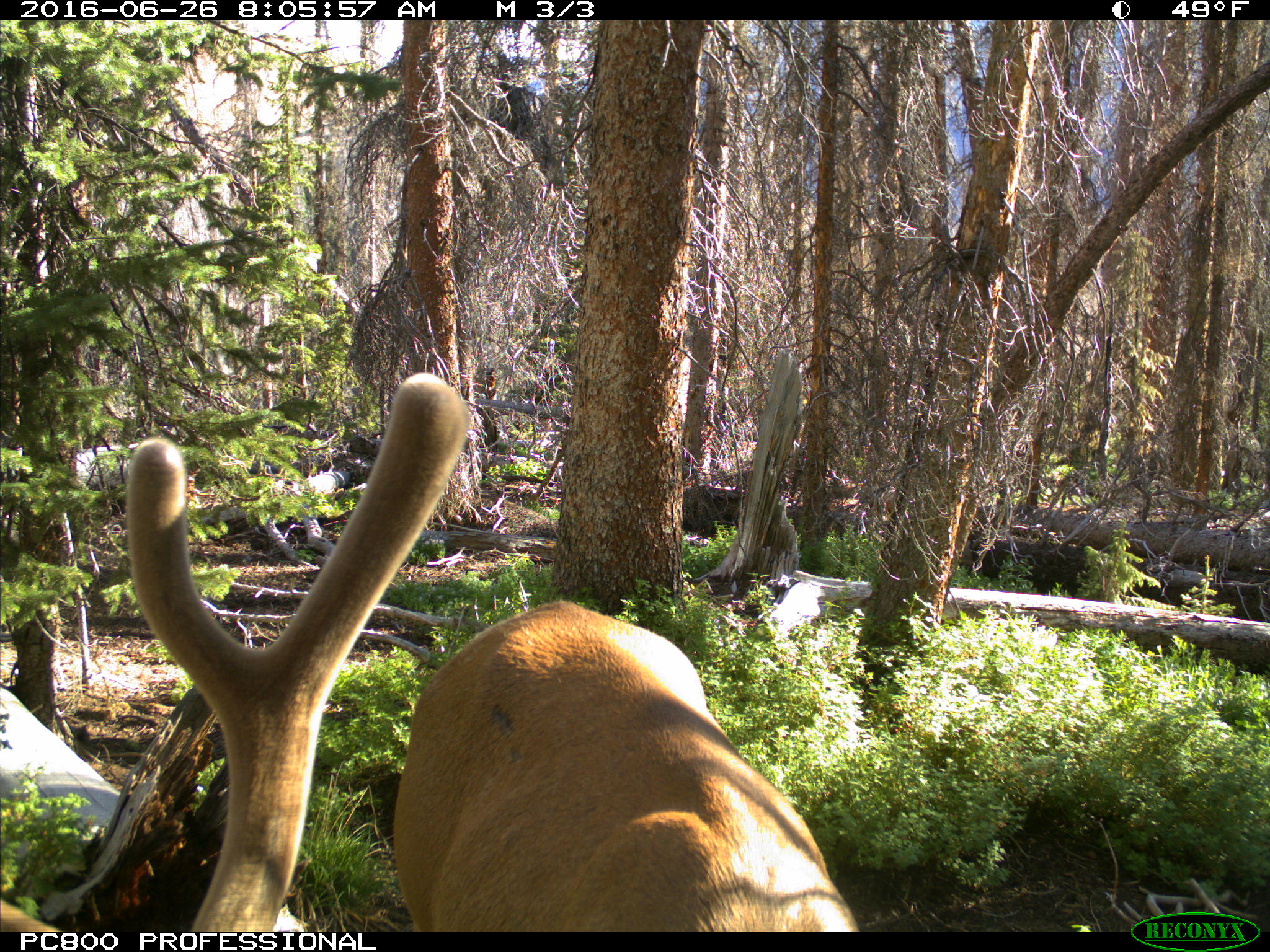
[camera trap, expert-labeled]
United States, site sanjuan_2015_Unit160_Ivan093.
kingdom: Animalia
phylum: Chordata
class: Mammalia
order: Artiodactyla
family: Cervidae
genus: Cervus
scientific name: Cervus elaphus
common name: red deer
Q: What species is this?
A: Cervus elaphus (red deer).